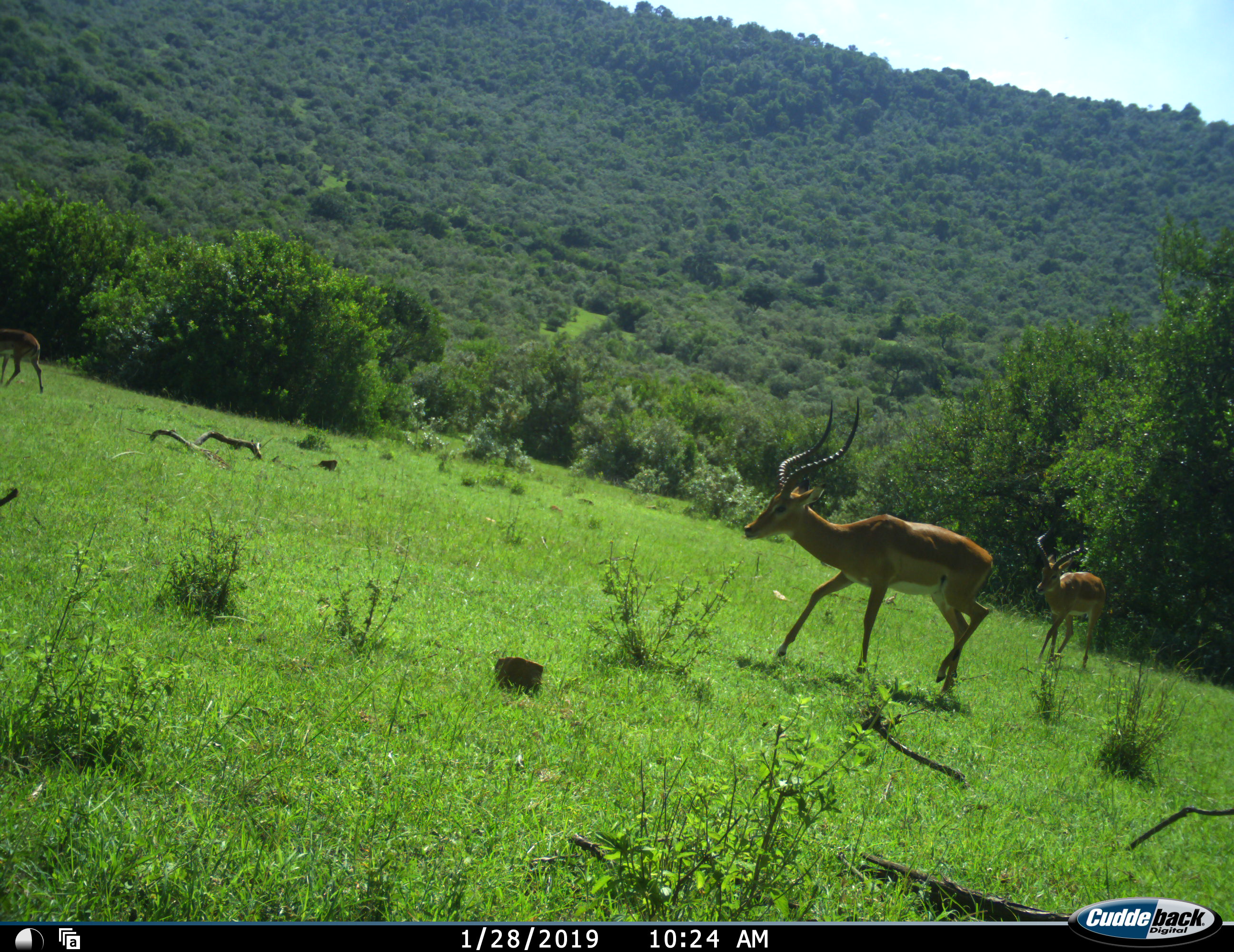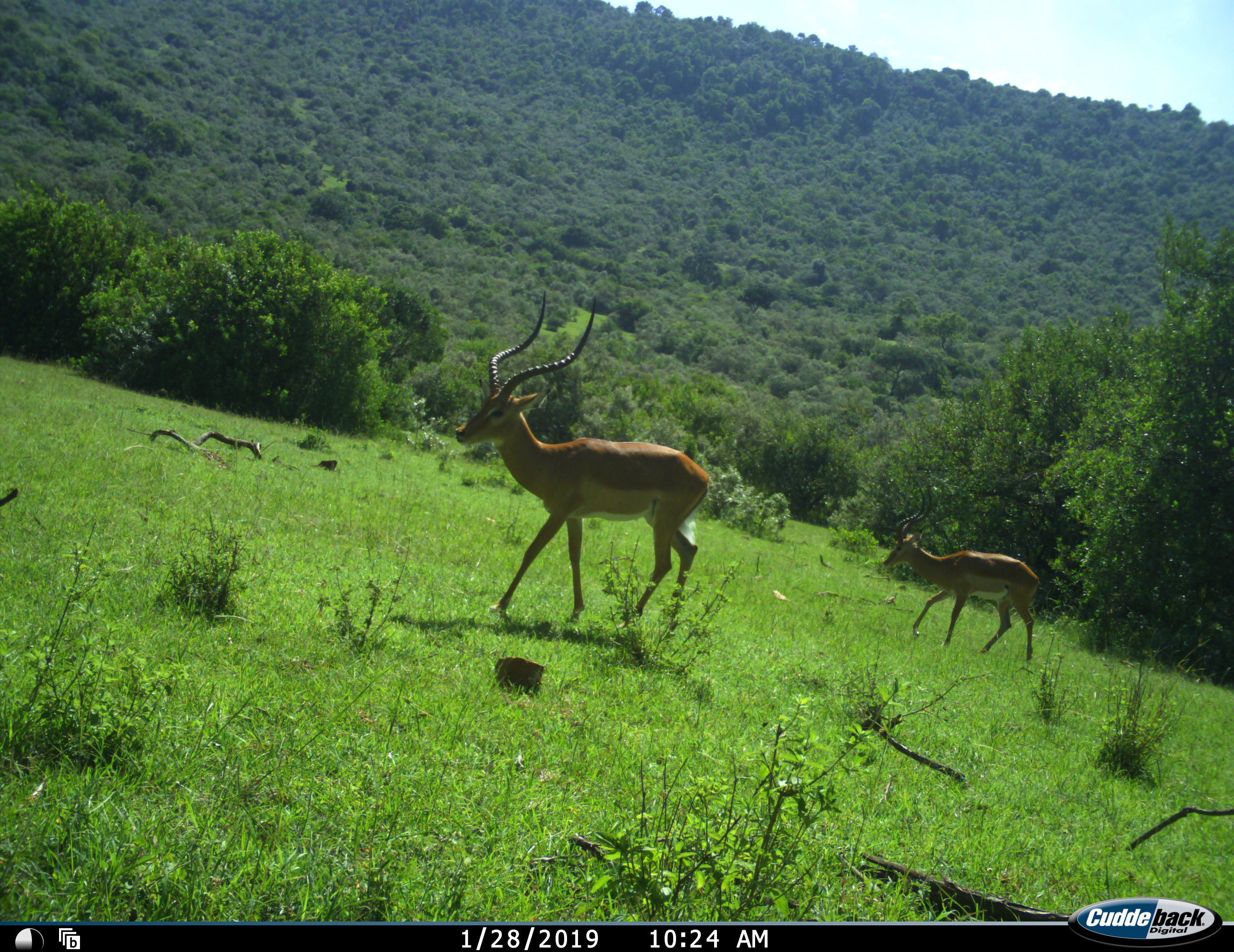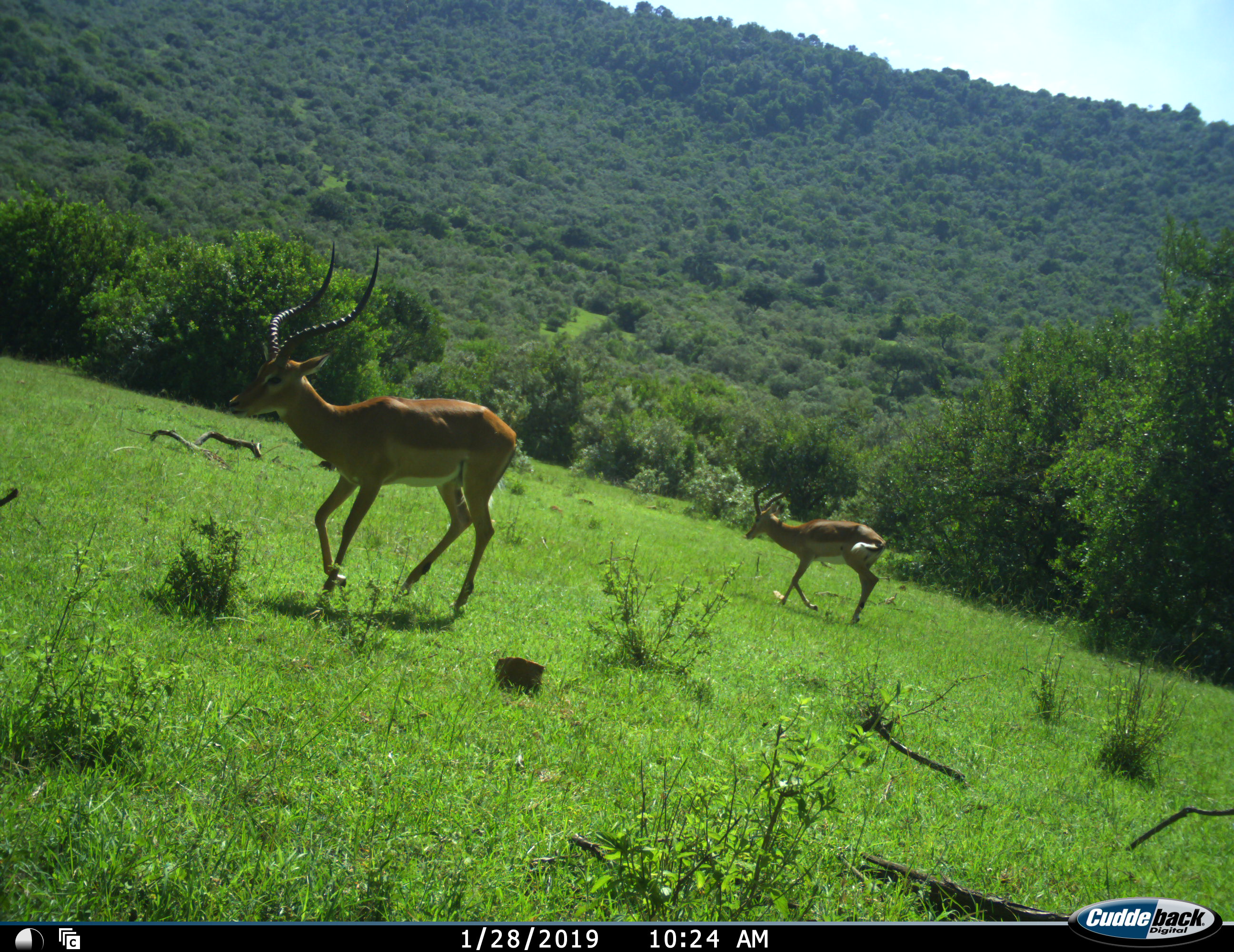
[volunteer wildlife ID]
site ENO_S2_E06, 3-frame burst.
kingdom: Animalia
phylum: Chordata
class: Mammalia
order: Artiodactyla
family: Bovidae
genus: Aepyceros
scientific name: Aepyceros melampus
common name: impala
Impala (Aepyceros melampus), count 3. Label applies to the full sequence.